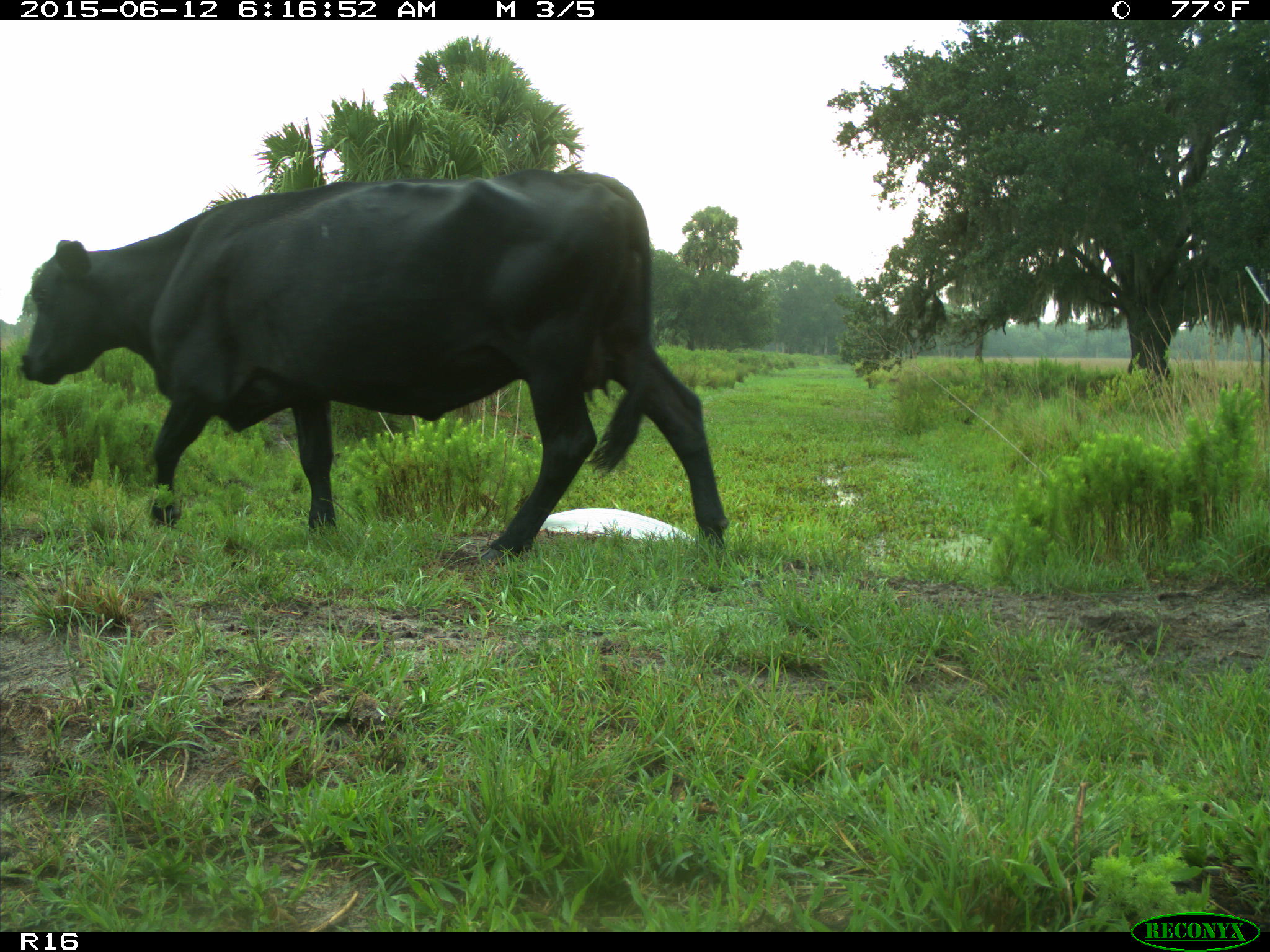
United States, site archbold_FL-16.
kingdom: Animalia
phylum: Chordata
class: Mammalia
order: Artiodactyla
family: Bovidae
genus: Bos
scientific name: Bos taurus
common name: domestic cow